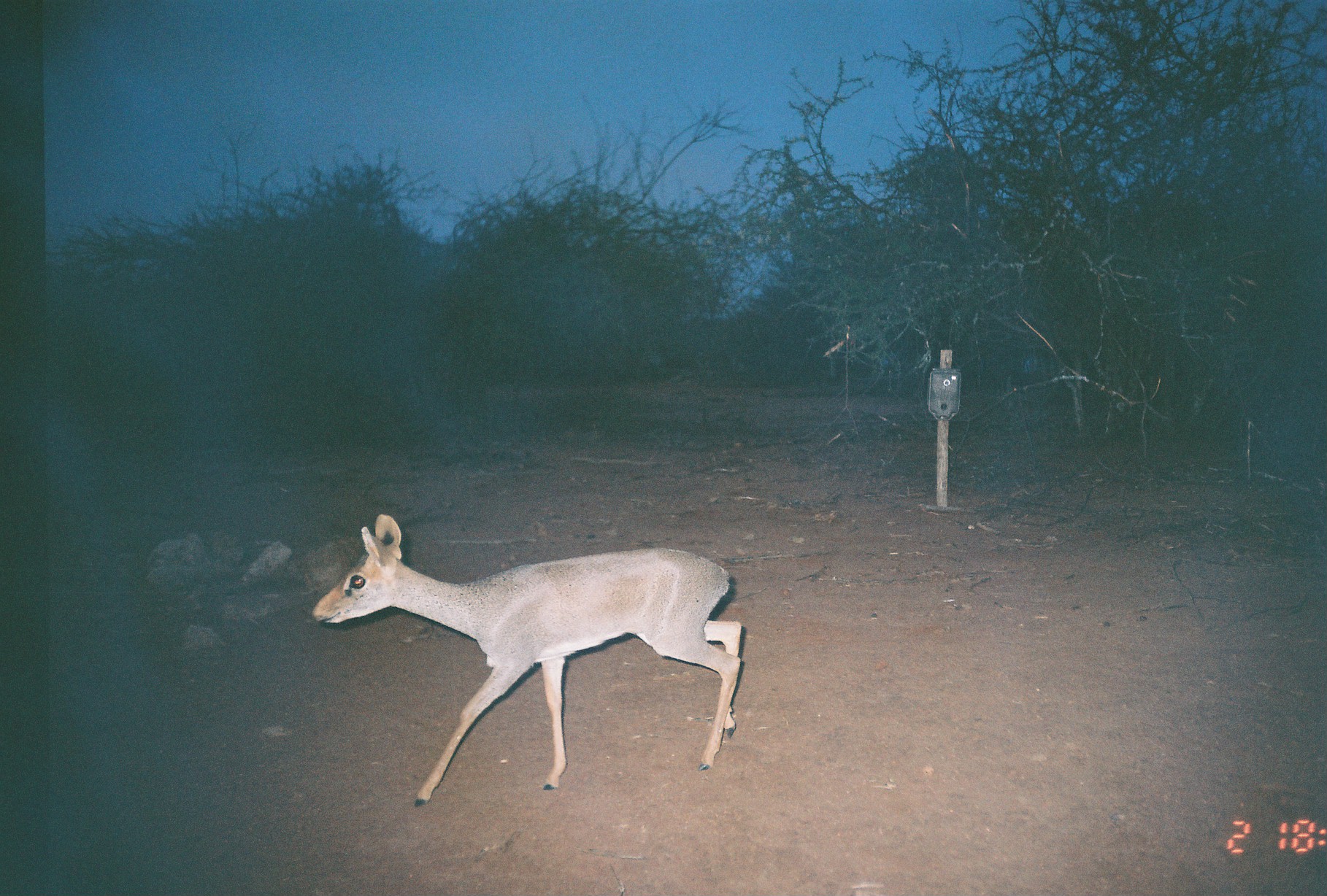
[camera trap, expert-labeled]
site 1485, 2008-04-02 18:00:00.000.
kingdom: Animalia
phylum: Chordata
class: Mammalia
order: Artiodactyla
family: Bovidae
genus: Madoqua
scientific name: Madoqua guentheri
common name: günther's dik-dik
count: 1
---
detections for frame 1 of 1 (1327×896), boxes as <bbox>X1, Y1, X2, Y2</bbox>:
madoqua guentheri: <bbox>307, 509, 742, 806</bbox>